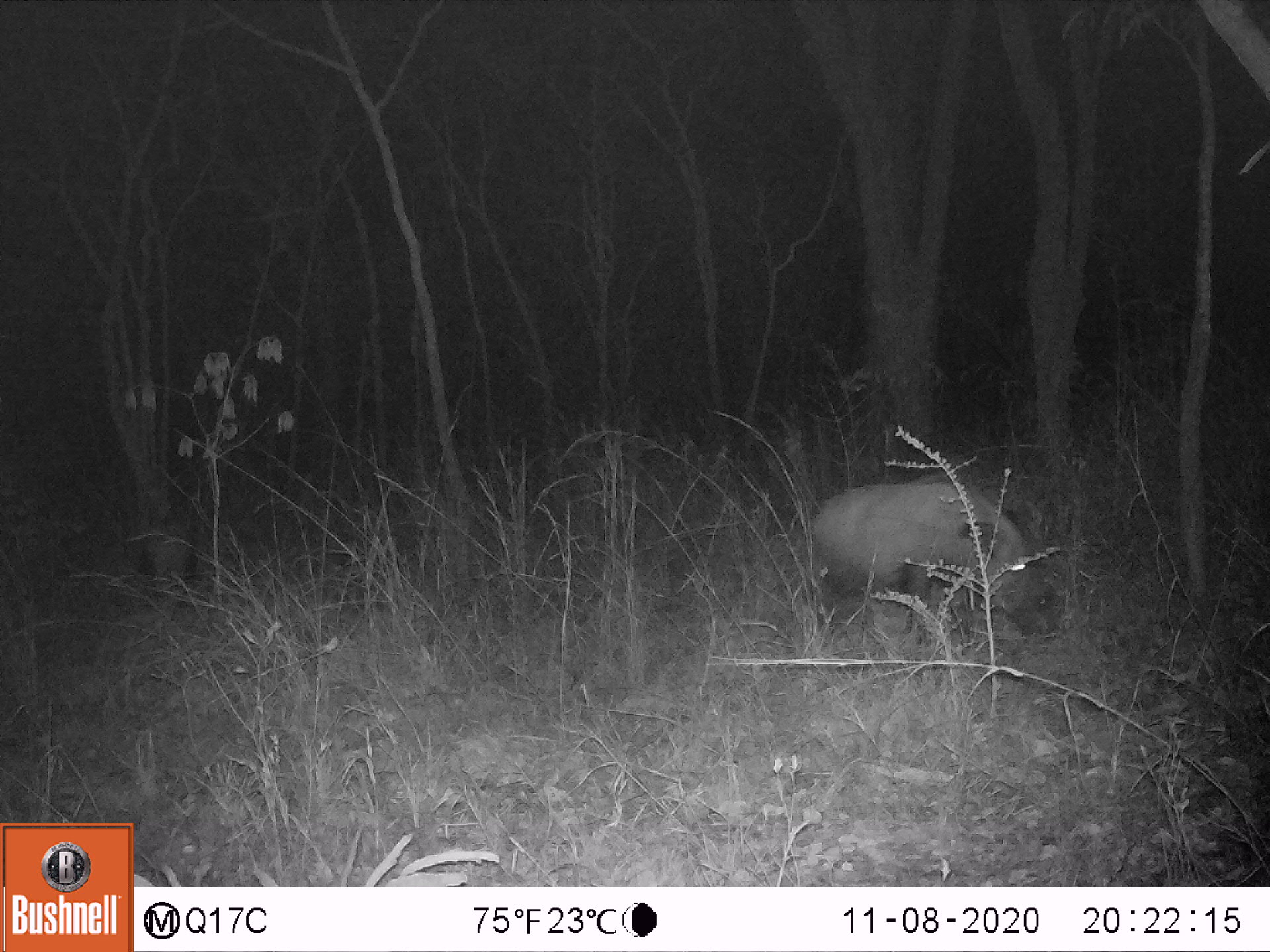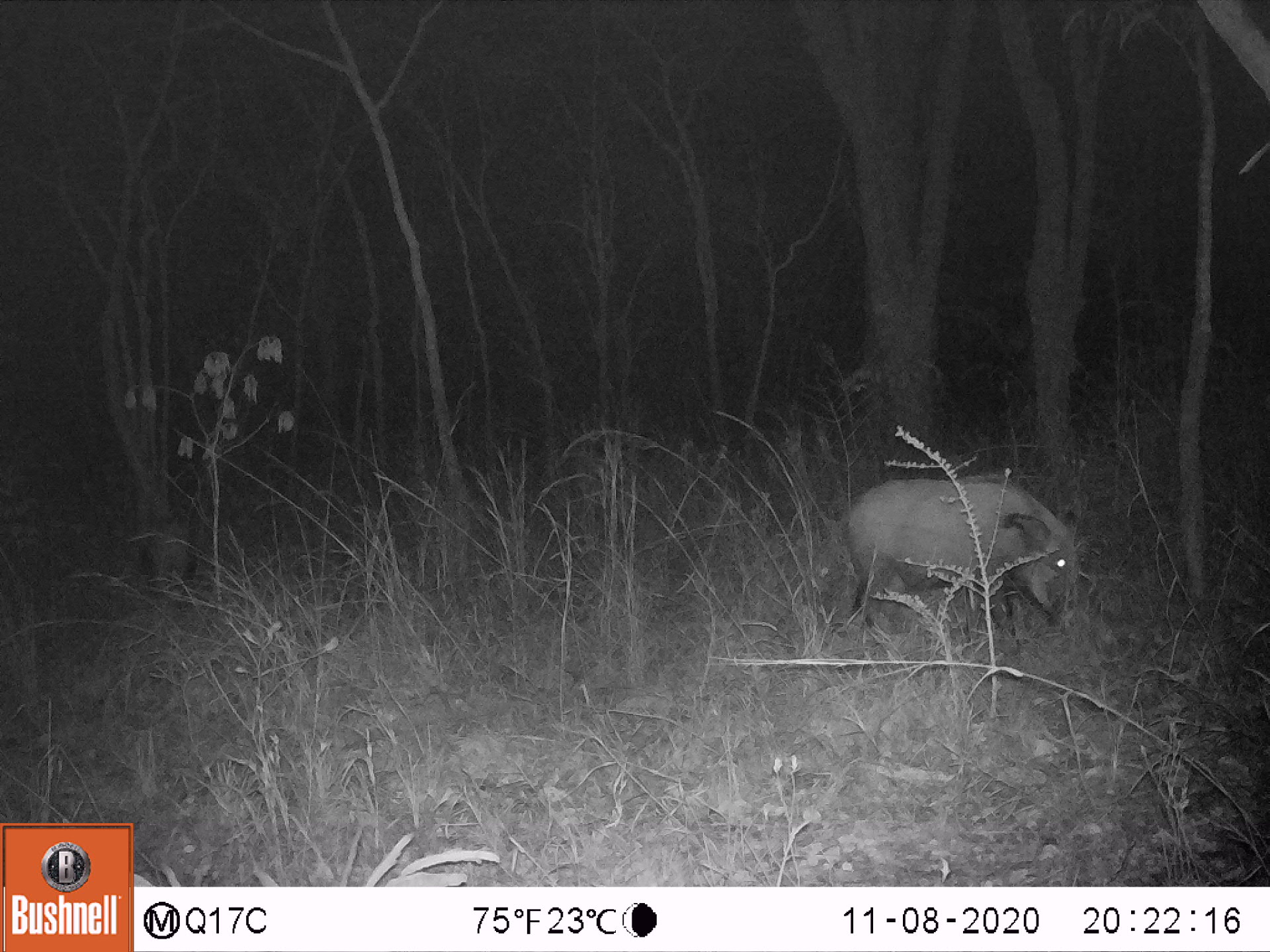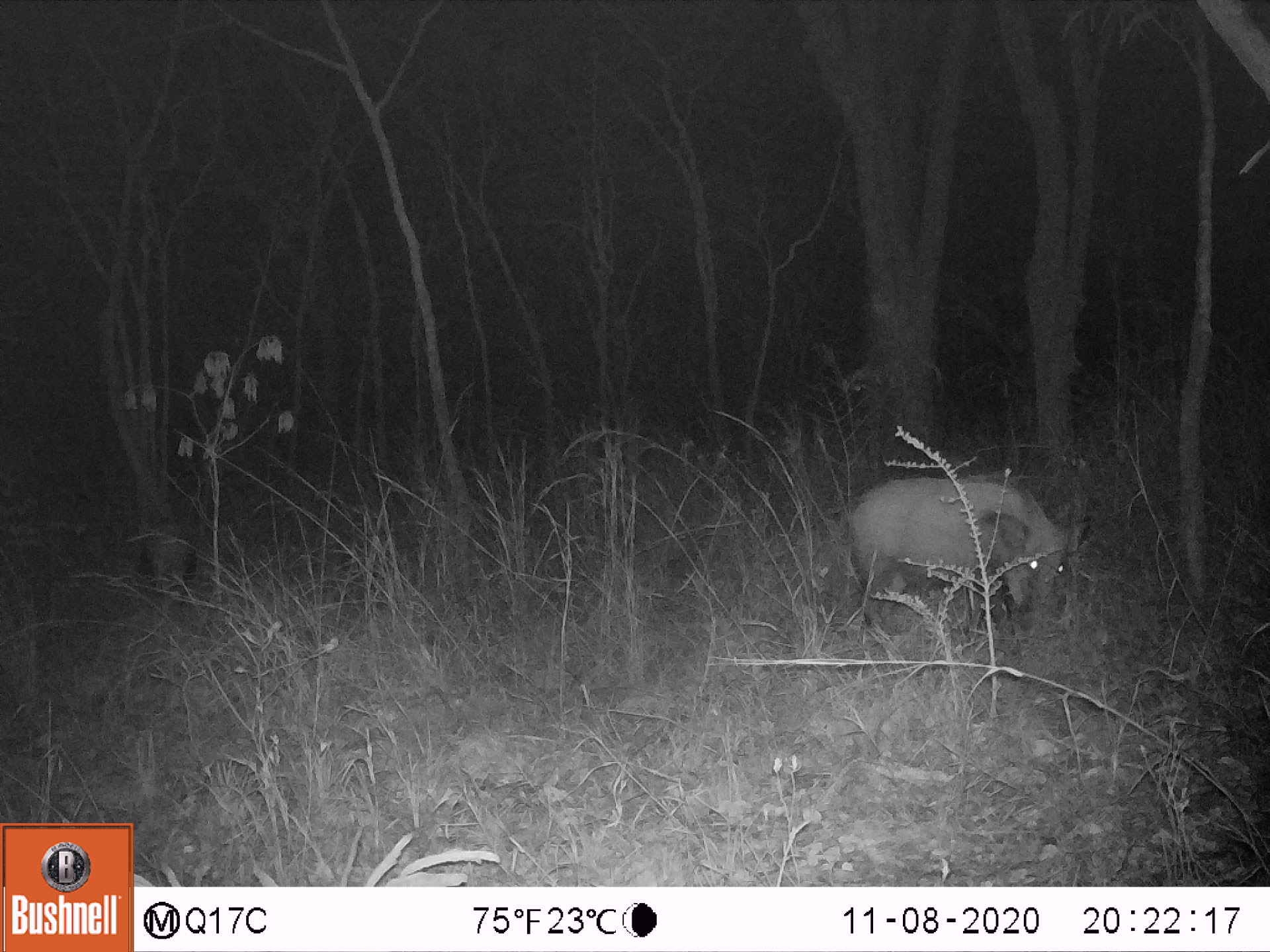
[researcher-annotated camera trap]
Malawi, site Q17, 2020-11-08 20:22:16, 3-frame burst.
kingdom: Animalia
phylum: Chordata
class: Mammalia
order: Artiodactyla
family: Suidae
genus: Potamochoerus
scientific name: Potamochoerus larvatus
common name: bushpig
Bushpig (Potamochoerus larvatus), count 2.